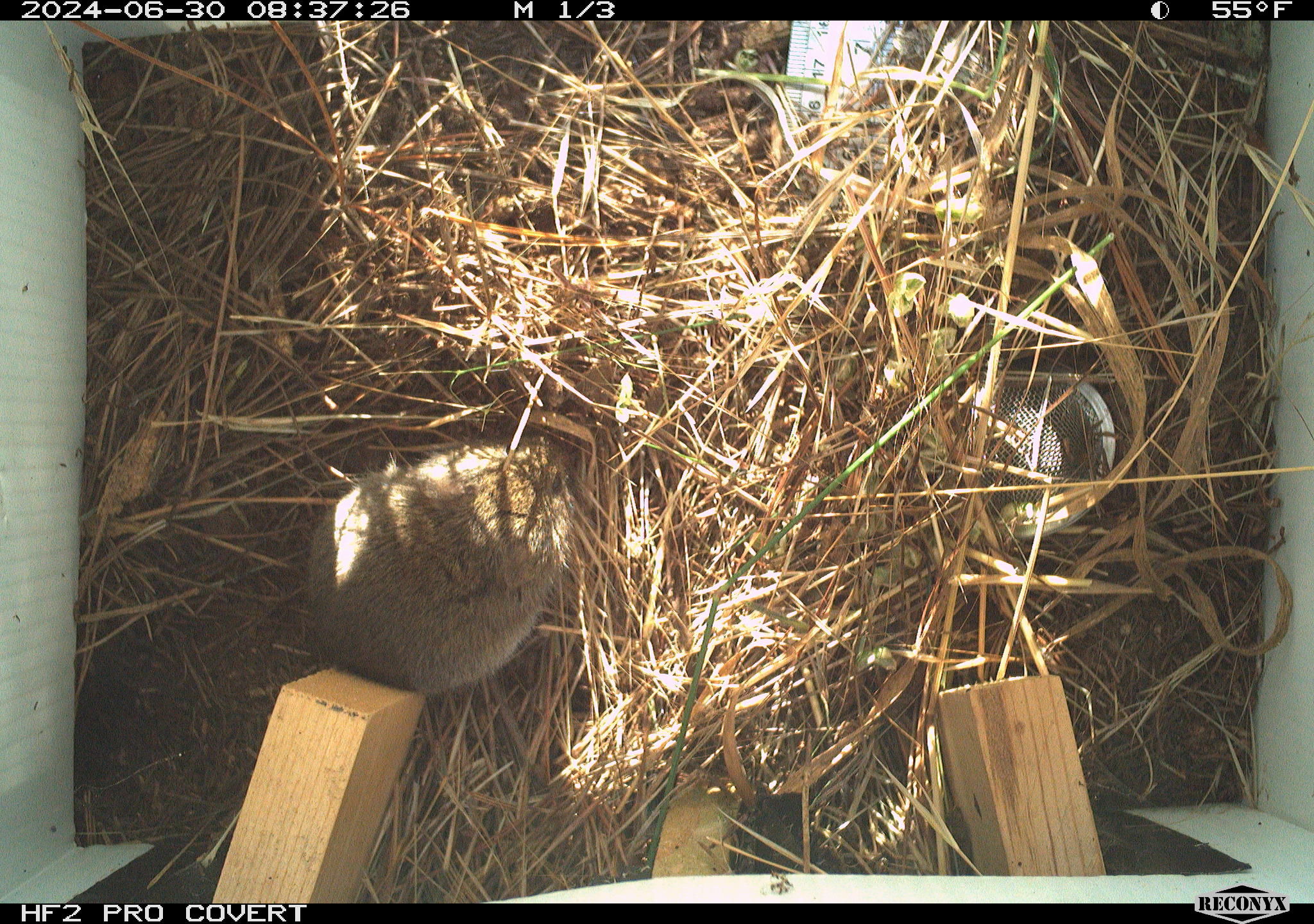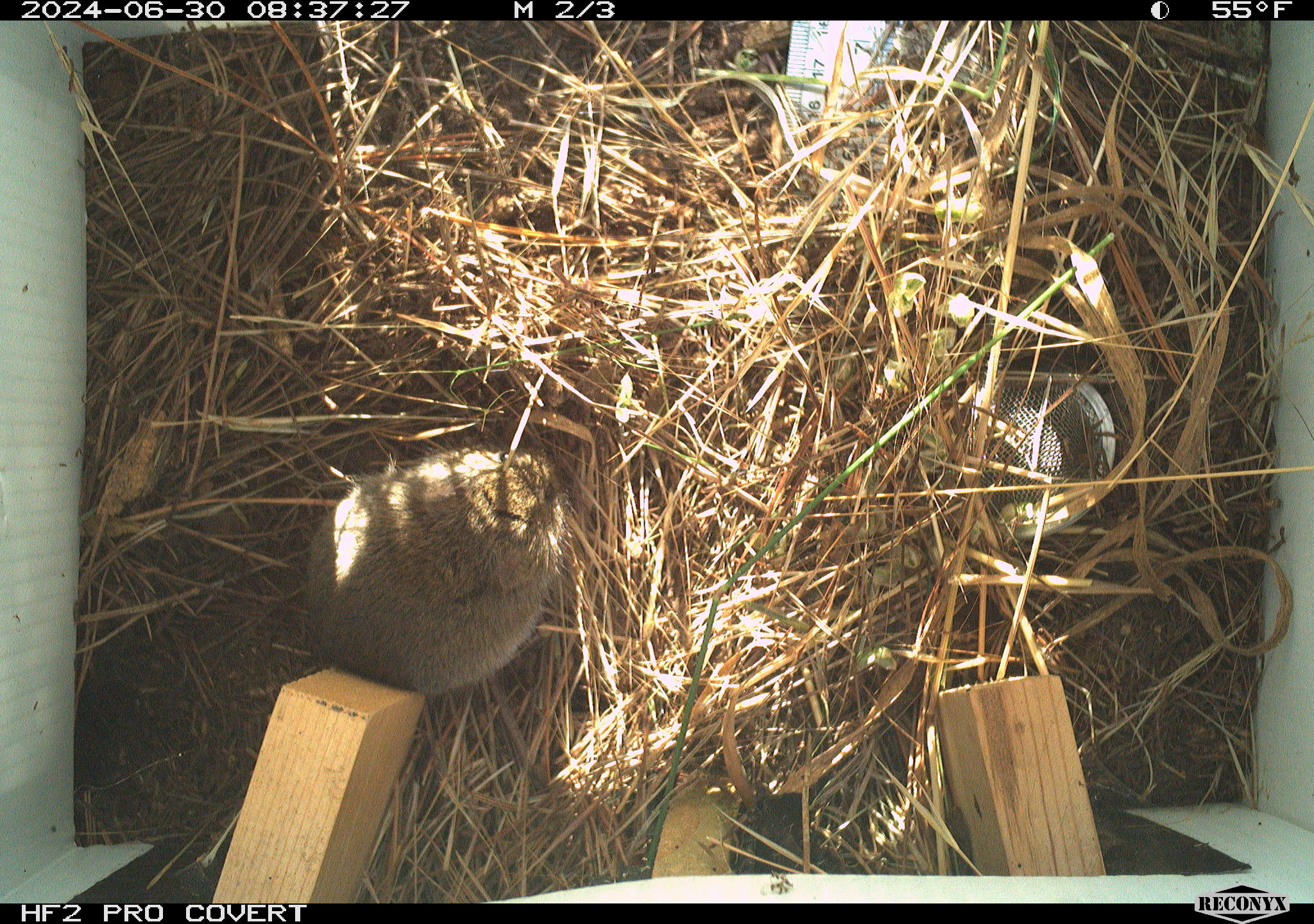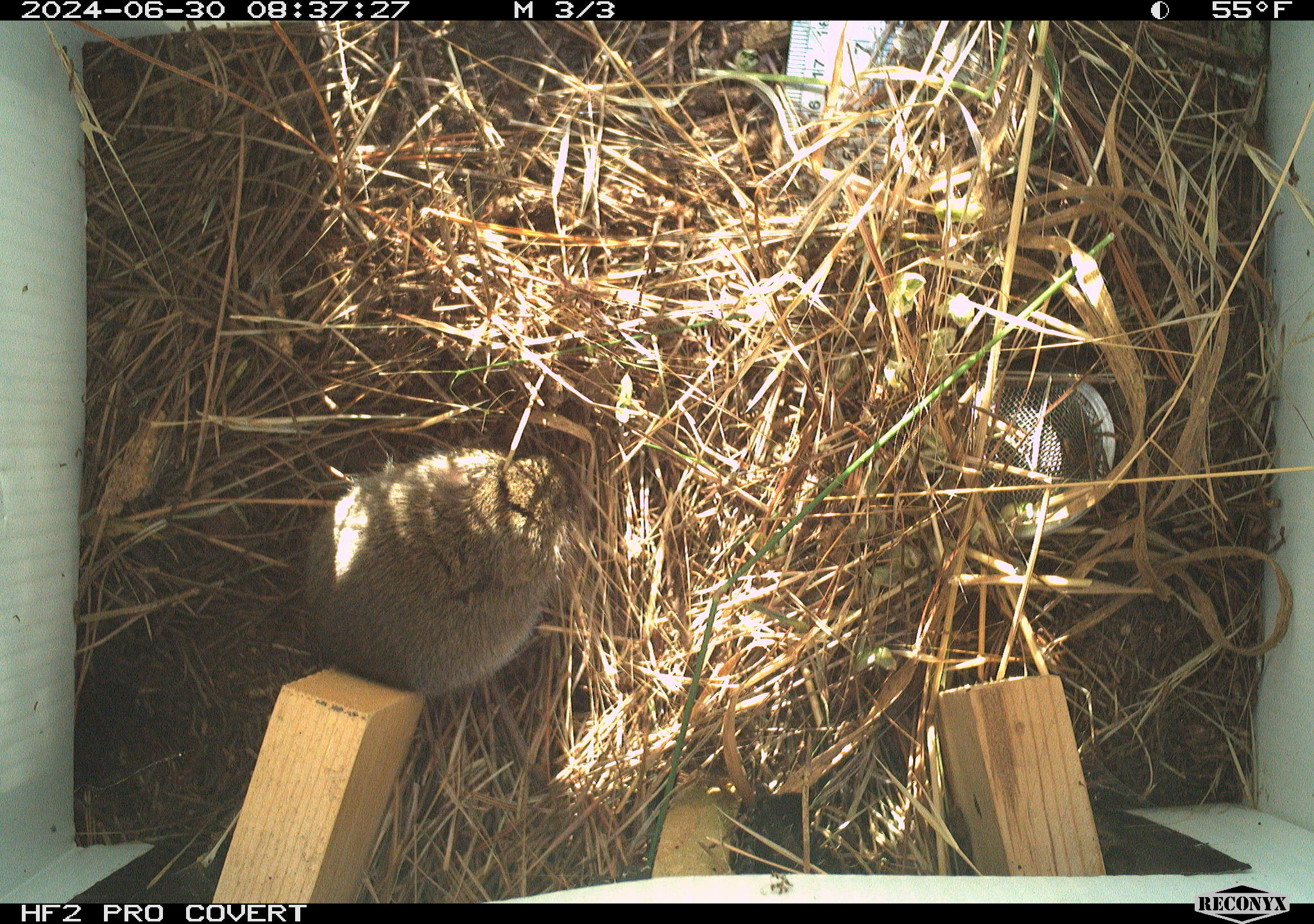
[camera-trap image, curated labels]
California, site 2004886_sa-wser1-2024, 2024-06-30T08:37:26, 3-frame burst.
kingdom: Animalia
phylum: Chordata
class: Mammalia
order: Rodentia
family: Cricetidae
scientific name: Arvicolinae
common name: voles, lemmings, and muskrats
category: arvicolinae subfamily